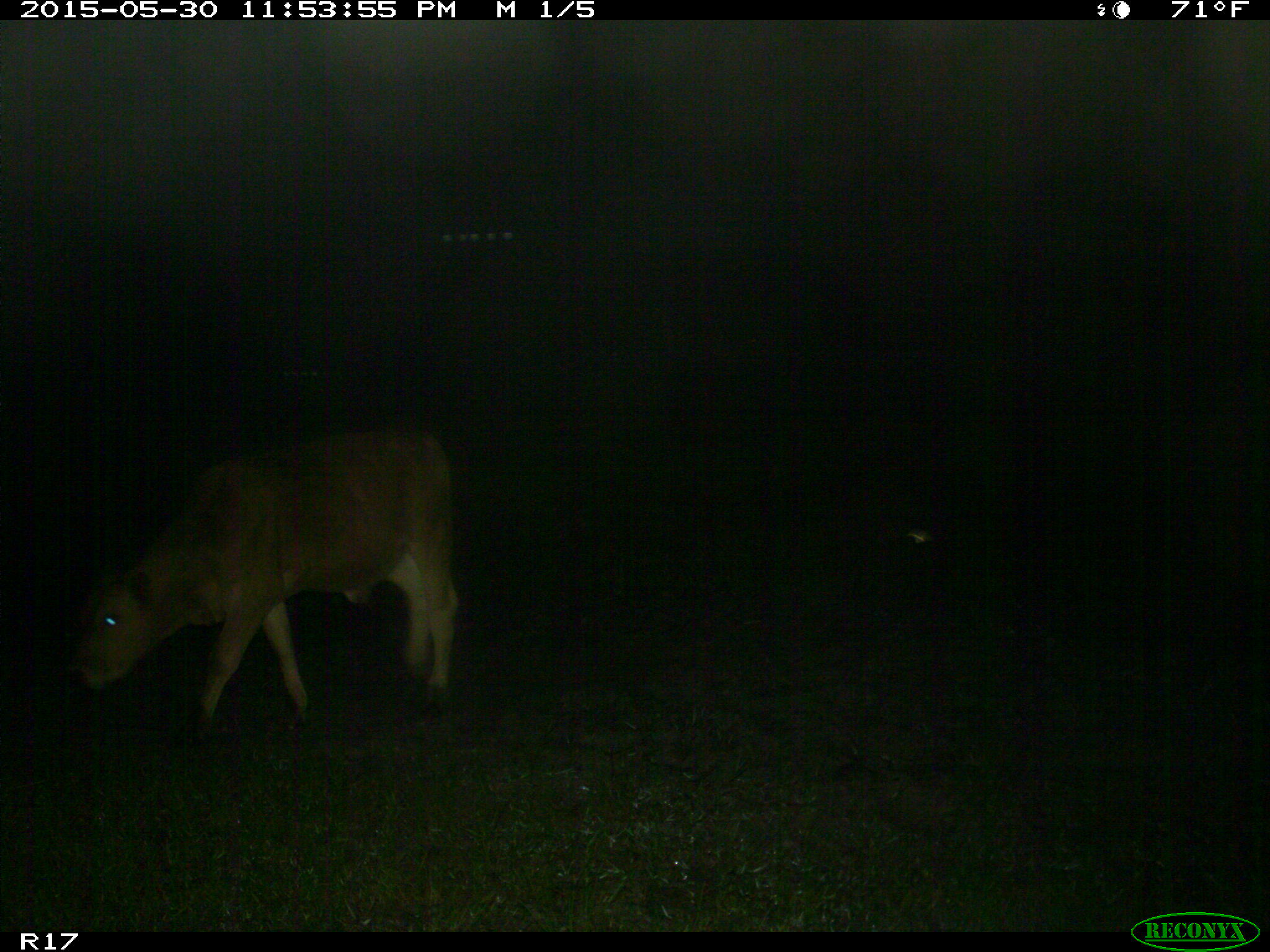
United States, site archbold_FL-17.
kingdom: Animalia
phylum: Chordata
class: Mammalia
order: Artiodactyla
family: Bovidae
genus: Bos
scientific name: Bos taurus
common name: domestic cow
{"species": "Bos taurus (domestic cow)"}